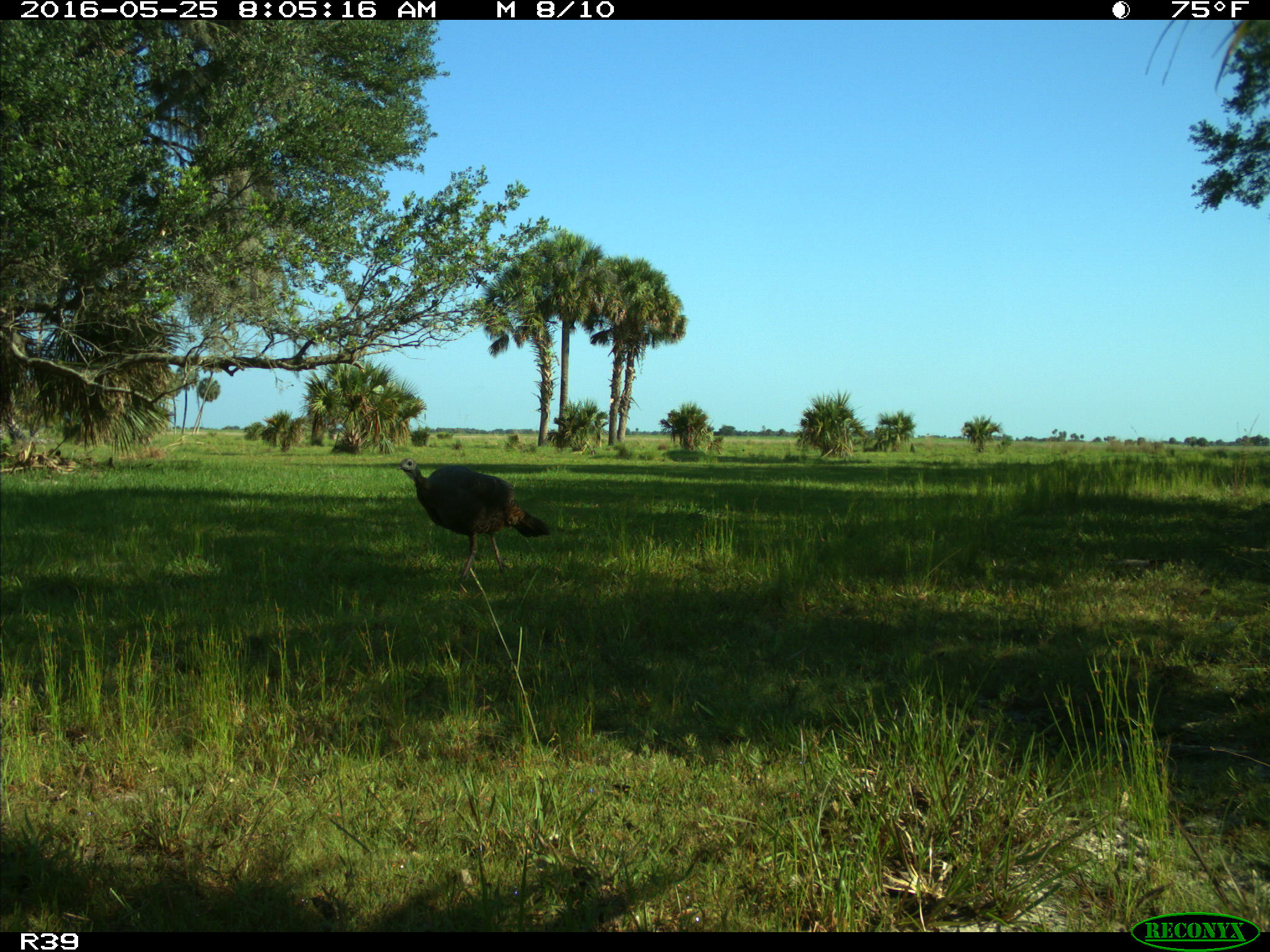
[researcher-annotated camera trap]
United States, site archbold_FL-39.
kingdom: Animalia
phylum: Chordata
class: Aves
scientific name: Aves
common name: birds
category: unidentified bird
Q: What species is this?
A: Unidentified bird (birds) (Aves).